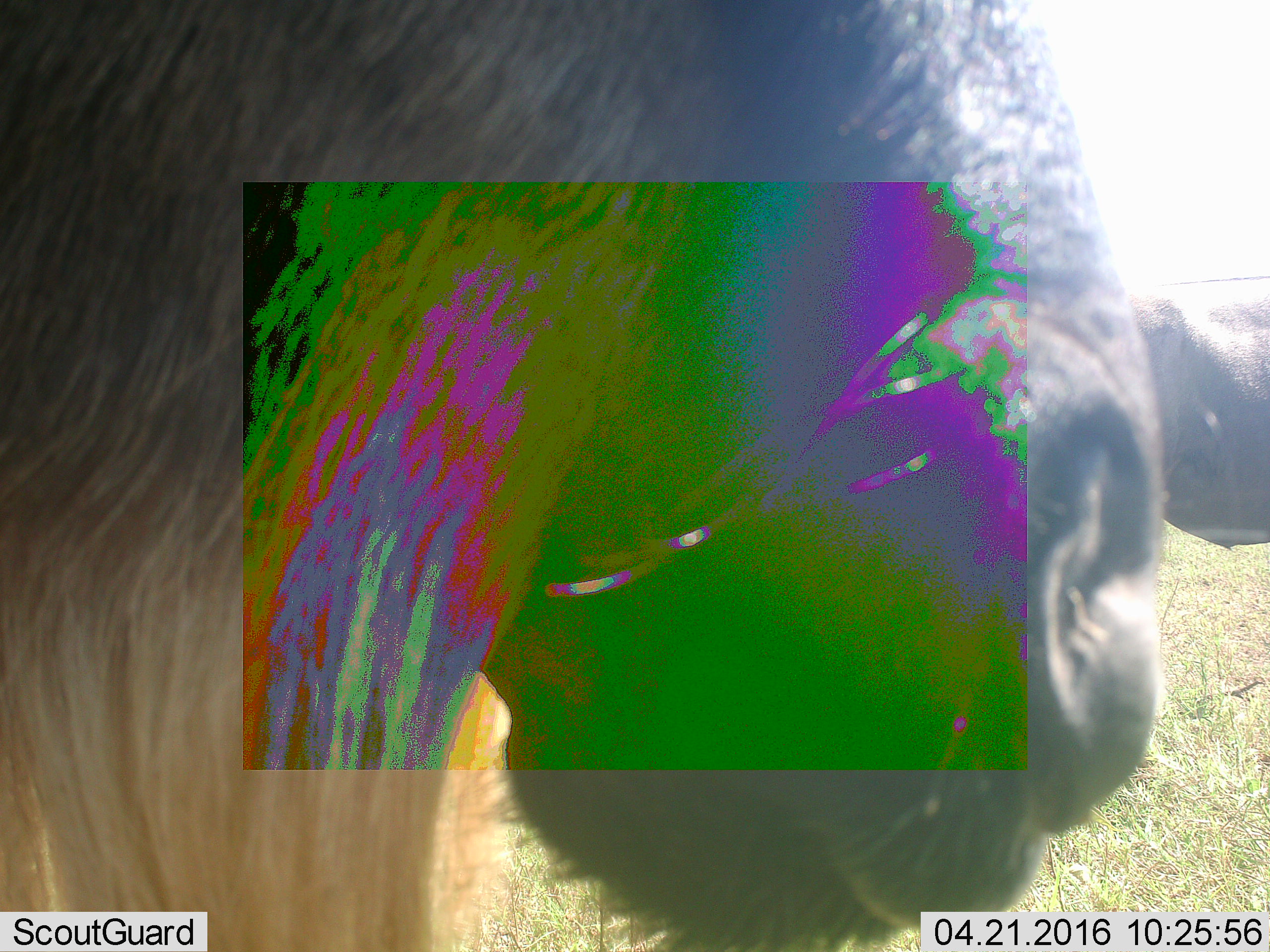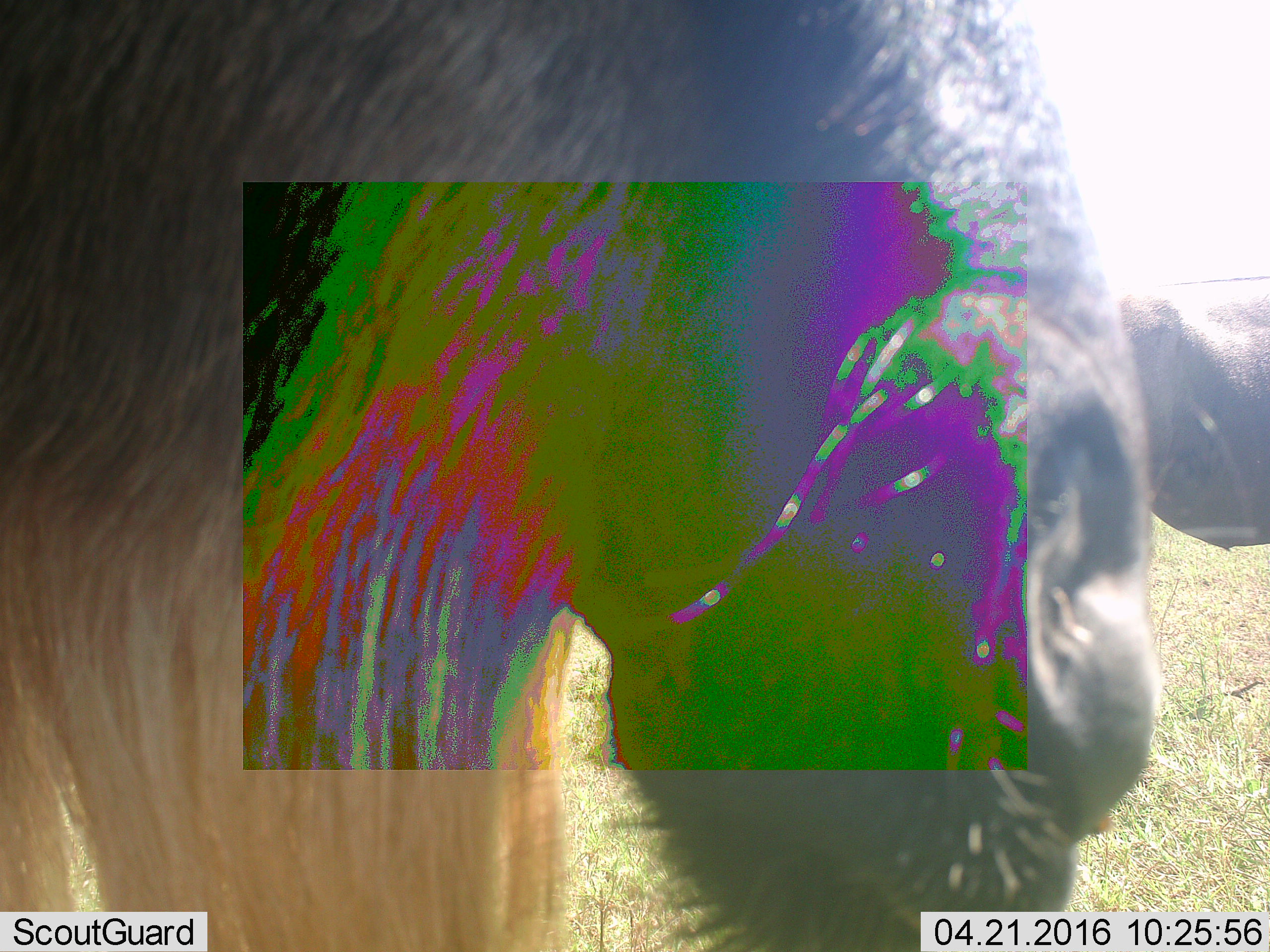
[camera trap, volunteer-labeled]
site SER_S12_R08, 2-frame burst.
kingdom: Animalia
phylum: Chordata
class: Mammalia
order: Artiodactyla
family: Bovidae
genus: Connochaetes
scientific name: Connochaetes taurinus taurinus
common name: blue wildebeest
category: wildebeestblue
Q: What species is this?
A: Wildebeestblue (blue wildebeest) (Connochaetes taurinus taurinus).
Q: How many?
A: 2.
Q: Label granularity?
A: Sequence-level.